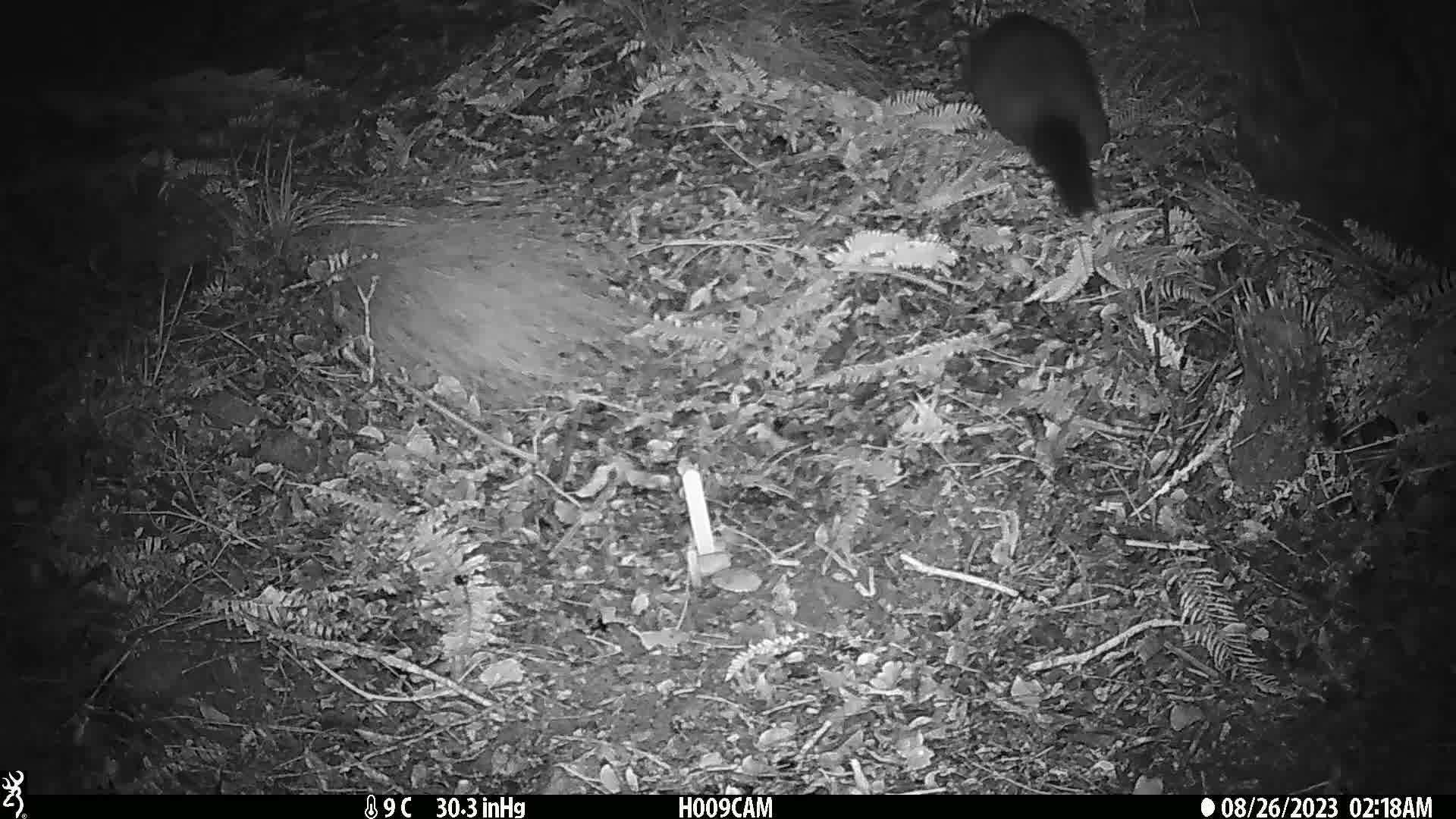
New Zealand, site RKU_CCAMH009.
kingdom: Animalia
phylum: Chordata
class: Mammalia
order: Diprotodontia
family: Phalangeridae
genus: Trichosurus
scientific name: Trichosurus vulpecula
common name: common brushtail possum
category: possum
Possum (common brushtail possum) (Trichosurus vulpecula).